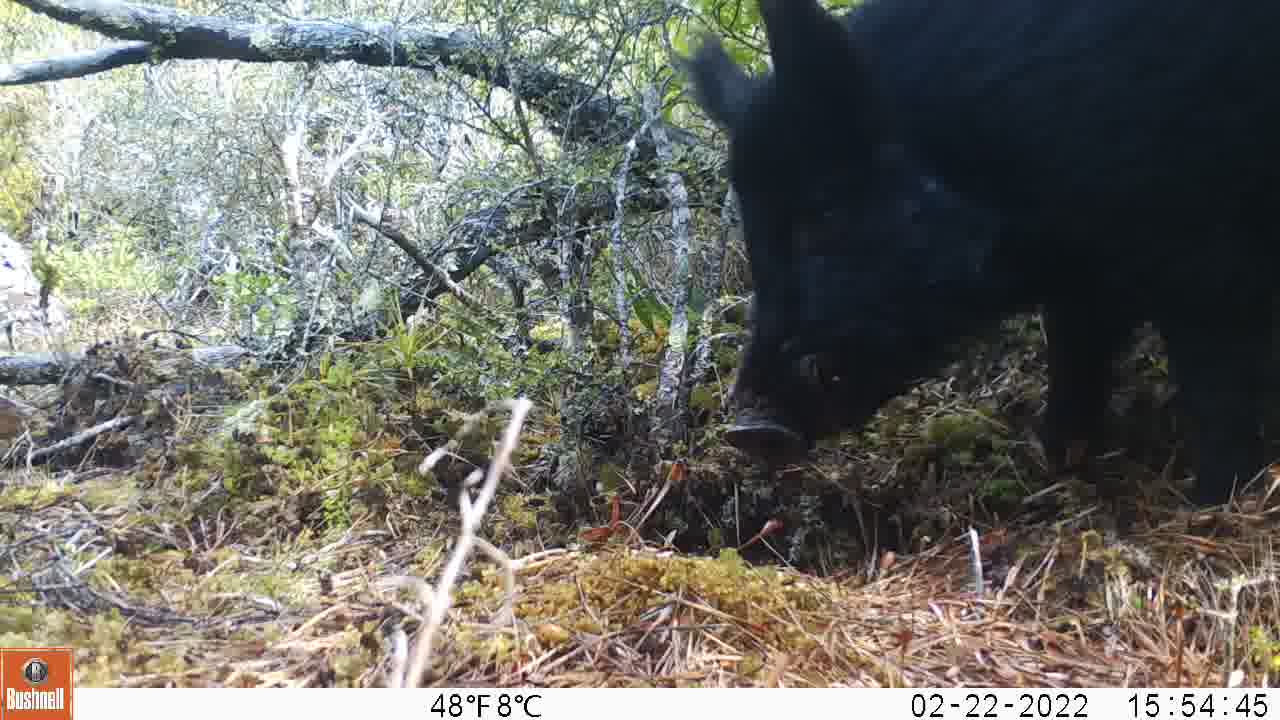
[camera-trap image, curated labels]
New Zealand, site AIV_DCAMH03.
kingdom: Animalia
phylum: Chordata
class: Mammalia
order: Artiodactyla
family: Suidae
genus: Sus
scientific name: Sus scrofa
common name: pig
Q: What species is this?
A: Pig (Sus scrofa).